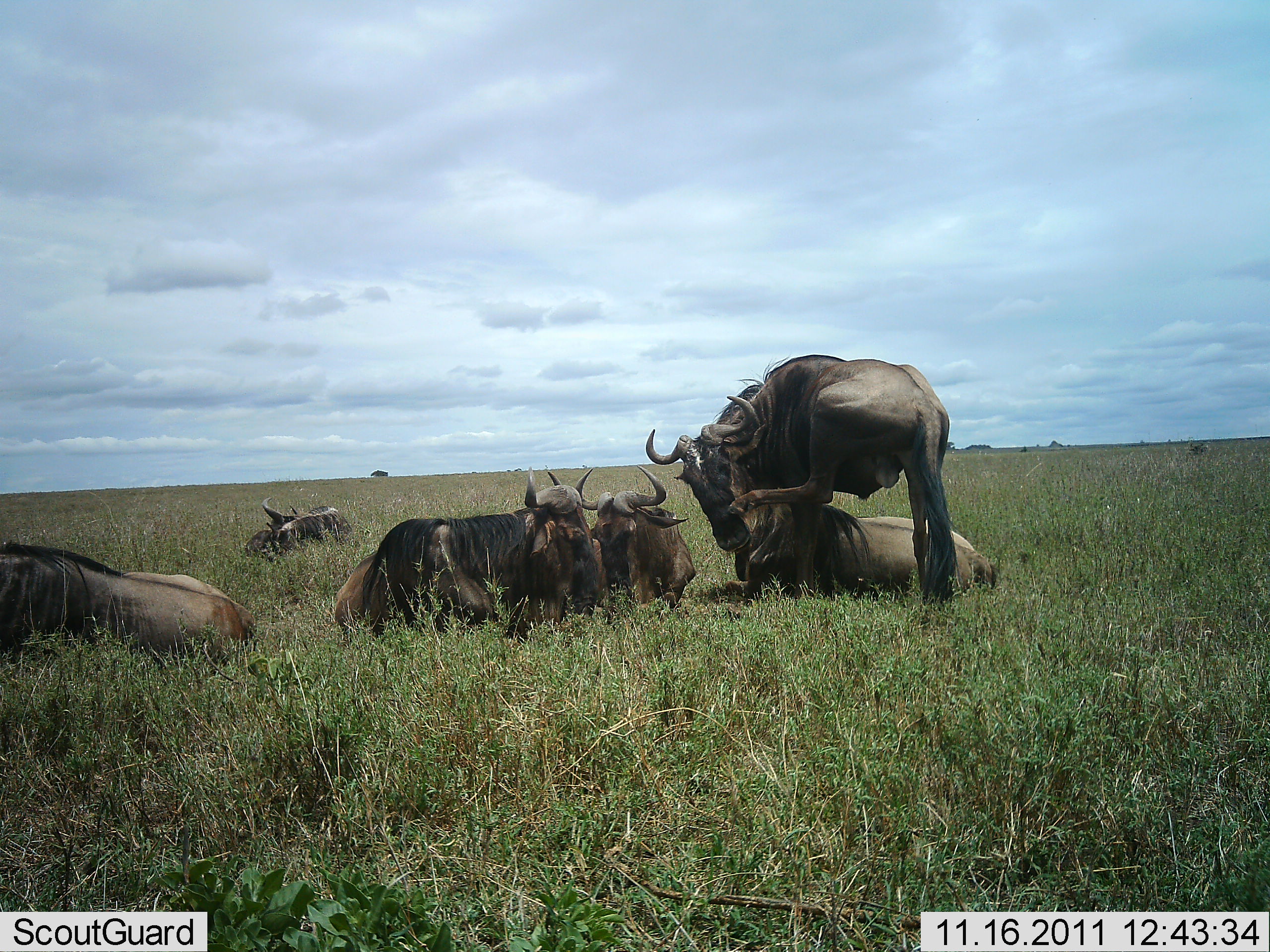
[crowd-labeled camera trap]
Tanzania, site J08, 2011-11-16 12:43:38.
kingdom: Animalia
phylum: Chordata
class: Mammalia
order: Artiodactyla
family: Bovidae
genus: Connochaetes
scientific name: Connochaetes taurinus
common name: blue wildebeest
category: wildebeest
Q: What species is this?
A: Wildebeest (blue wildebeest) (Connochaetes taurinus).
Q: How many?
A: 6.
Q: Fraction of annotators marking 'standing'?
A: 50%.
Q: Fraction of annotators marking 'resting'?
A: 100%.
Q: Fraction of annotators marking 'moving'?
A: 0%.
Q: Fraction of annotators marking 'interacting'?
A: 30%.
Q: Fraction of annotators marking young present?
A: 0%.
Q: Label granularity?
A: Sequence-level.